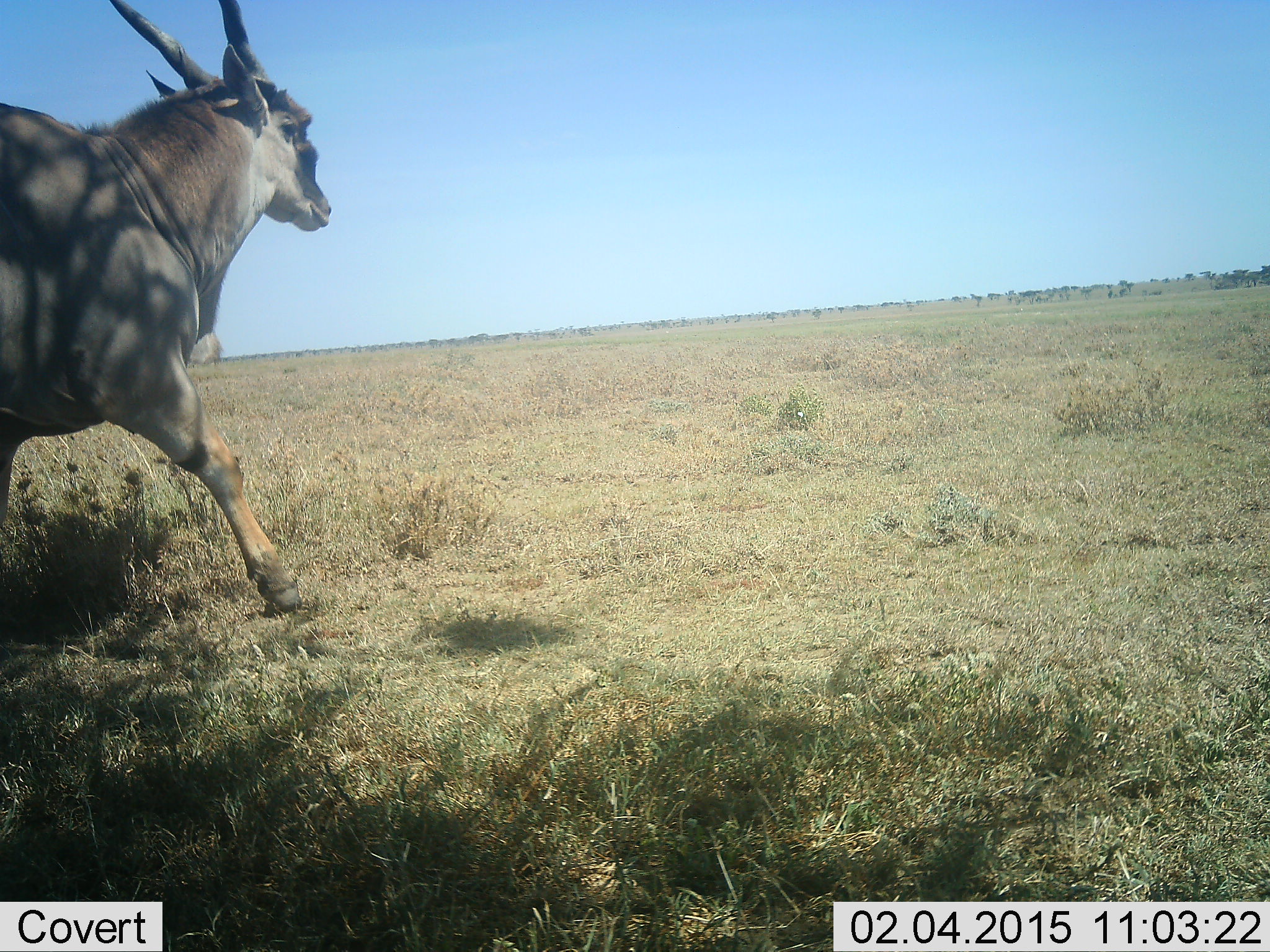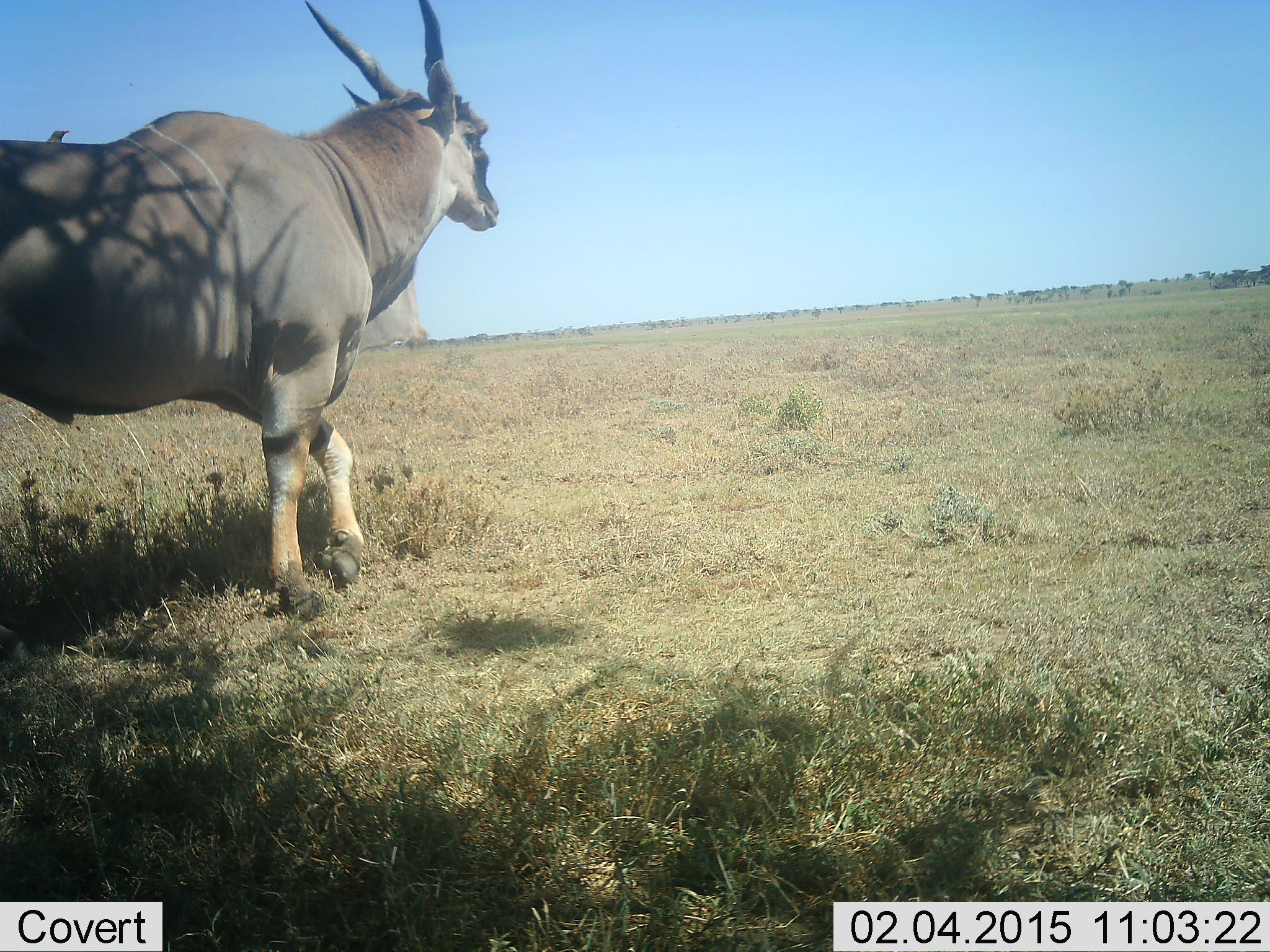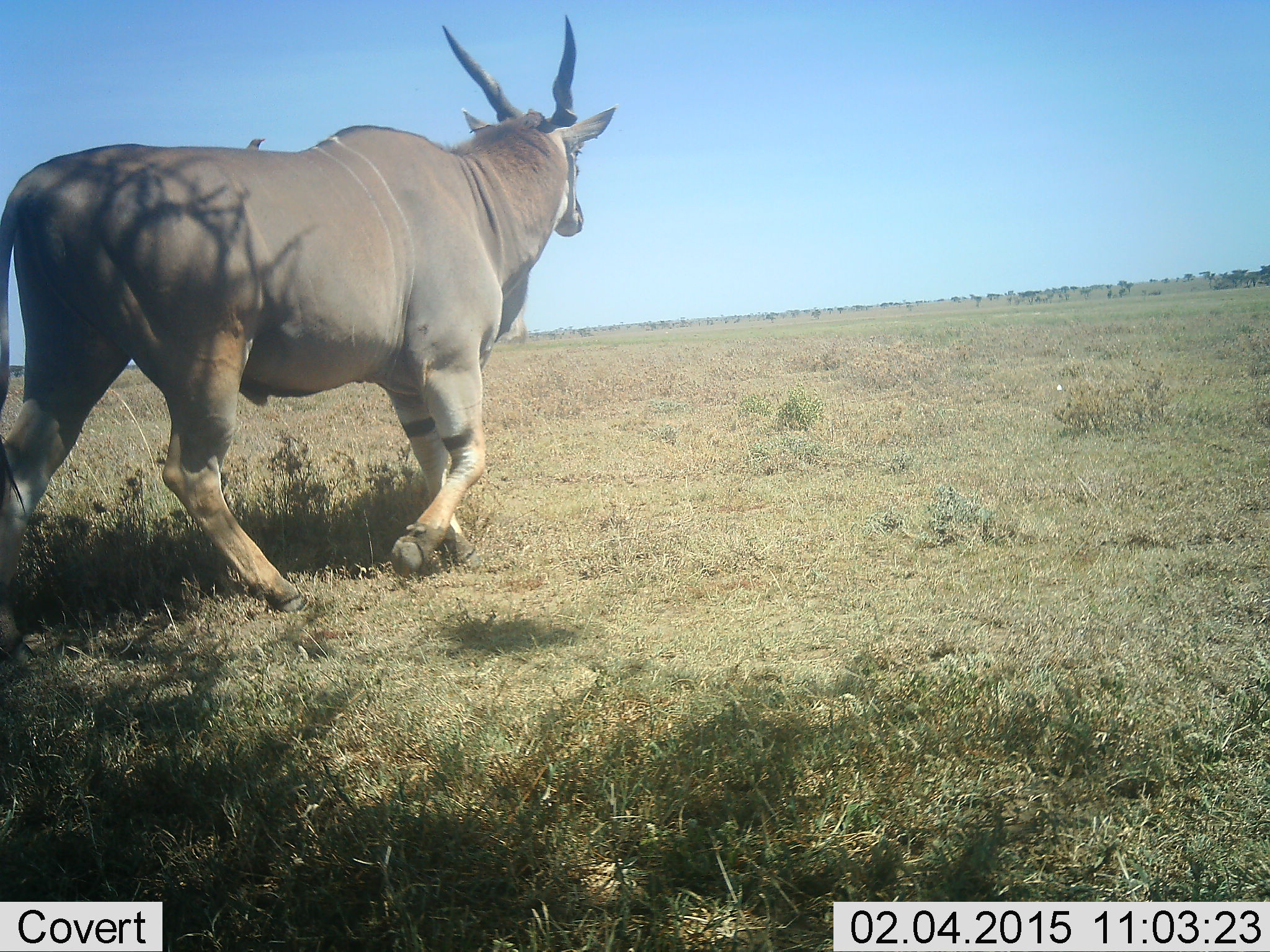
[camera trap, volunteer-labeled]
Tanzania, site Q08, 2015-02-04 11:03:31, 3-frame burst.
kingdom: Animalia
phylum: Chordata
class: Mammalia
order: Artiodactyla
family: Bovidae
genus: Tragelaphus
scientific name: Tragelaphus oryx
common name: eland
Eland (Tragelaphus oryx), count 1. Behavior (volunteer vote fractions): standing 18%, resting 0%, moving 82%, interacting 0%. Young present (vote fraction): 0%. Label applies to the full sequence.